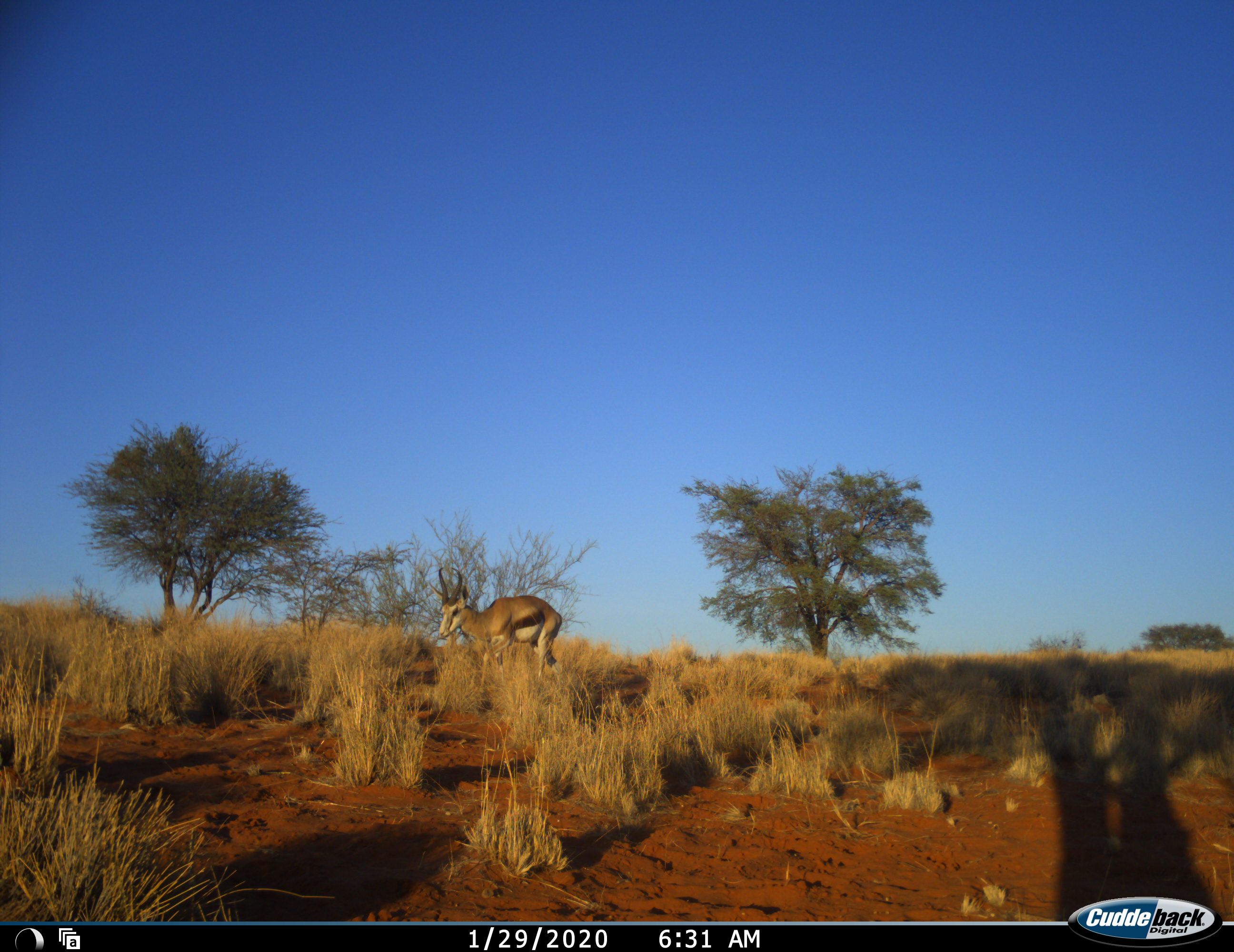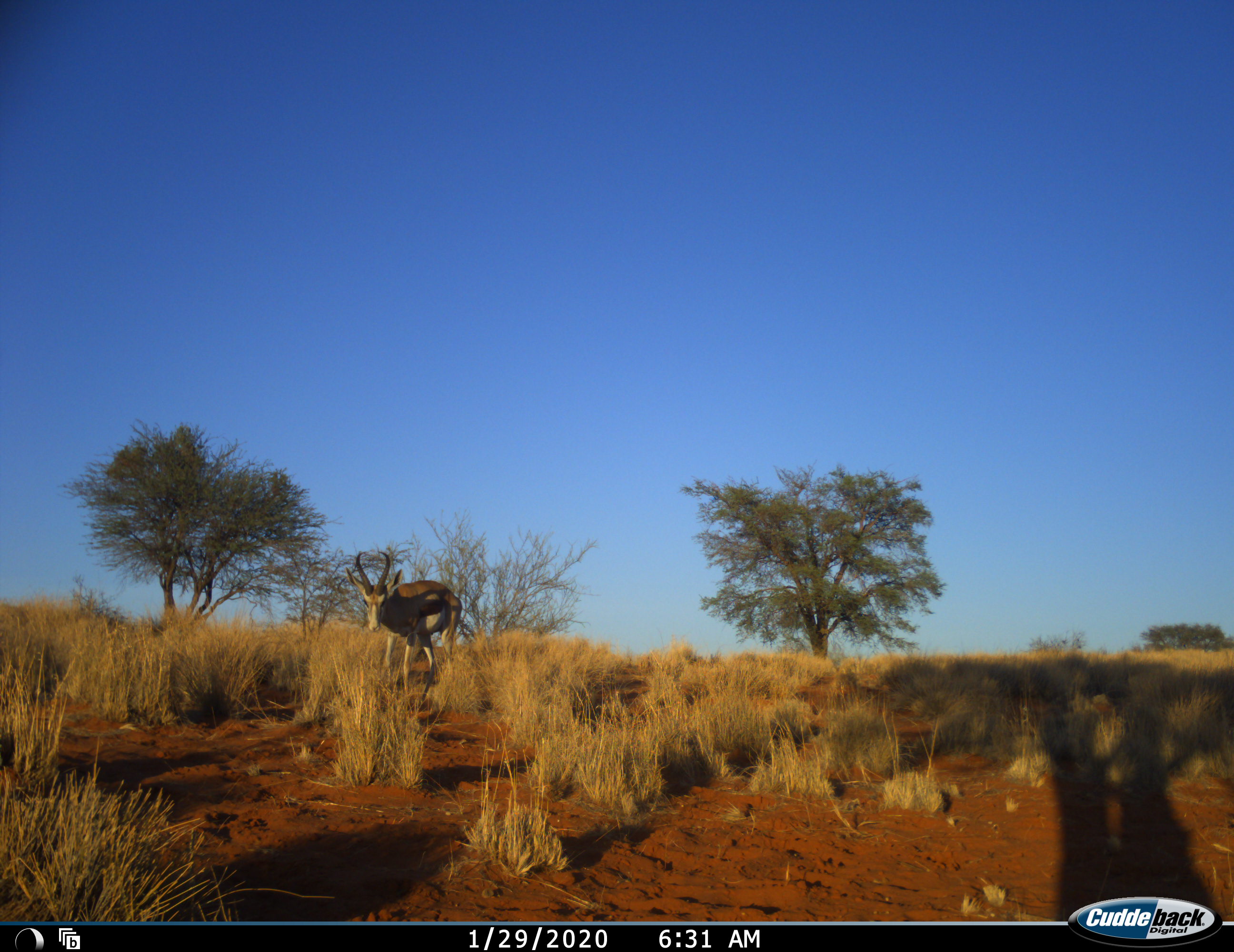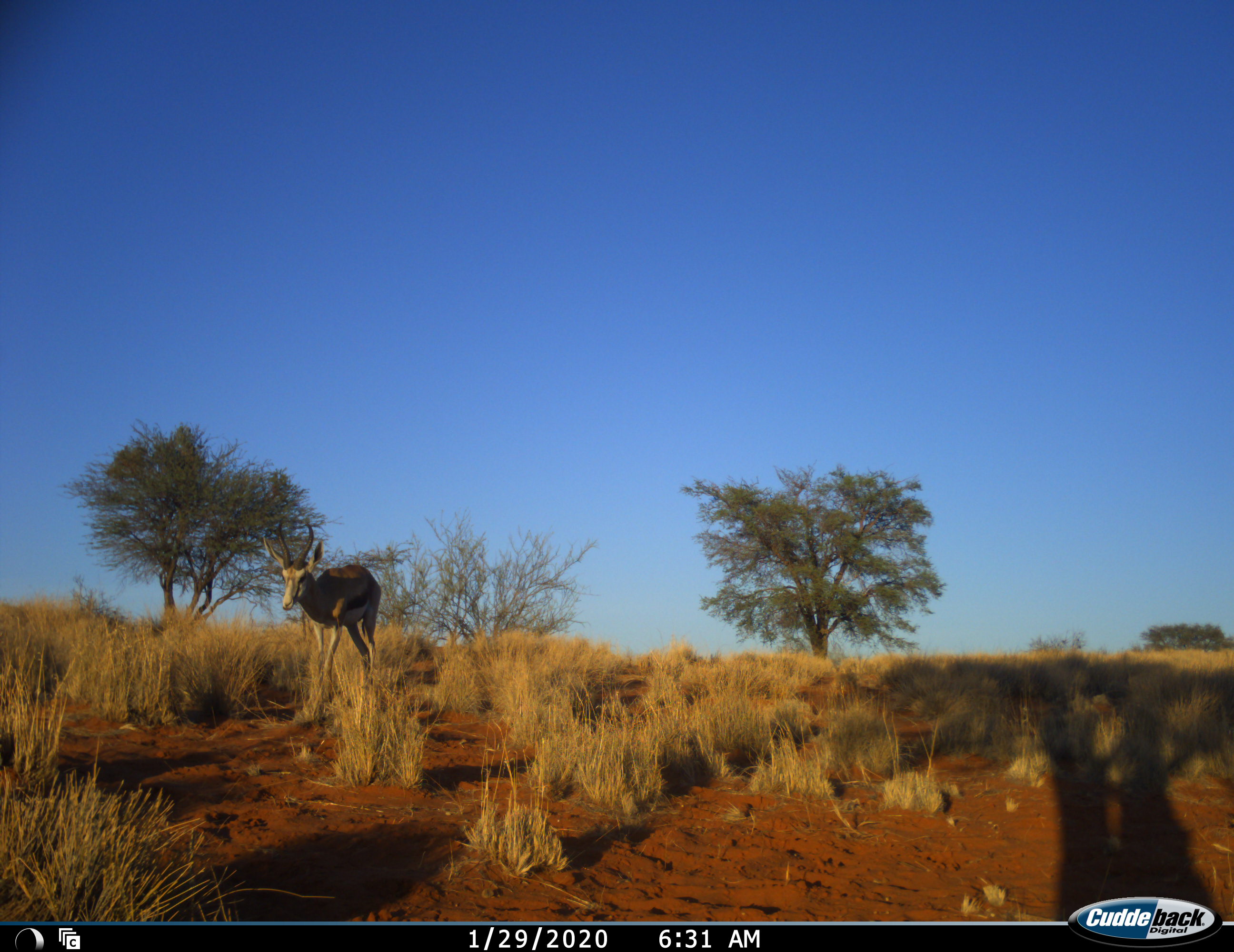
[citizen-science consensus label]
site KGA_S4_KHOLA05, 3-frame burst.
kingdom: Animalia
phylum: Chordata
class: Mammalia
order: Artiodactyla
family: Bovidae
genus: Antidorcas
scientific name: Antidorcas marsupialis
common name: springbok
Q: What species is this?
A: Springbok (Antidorcas marsupialis).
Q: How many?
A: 1.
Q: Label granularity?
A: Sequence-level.